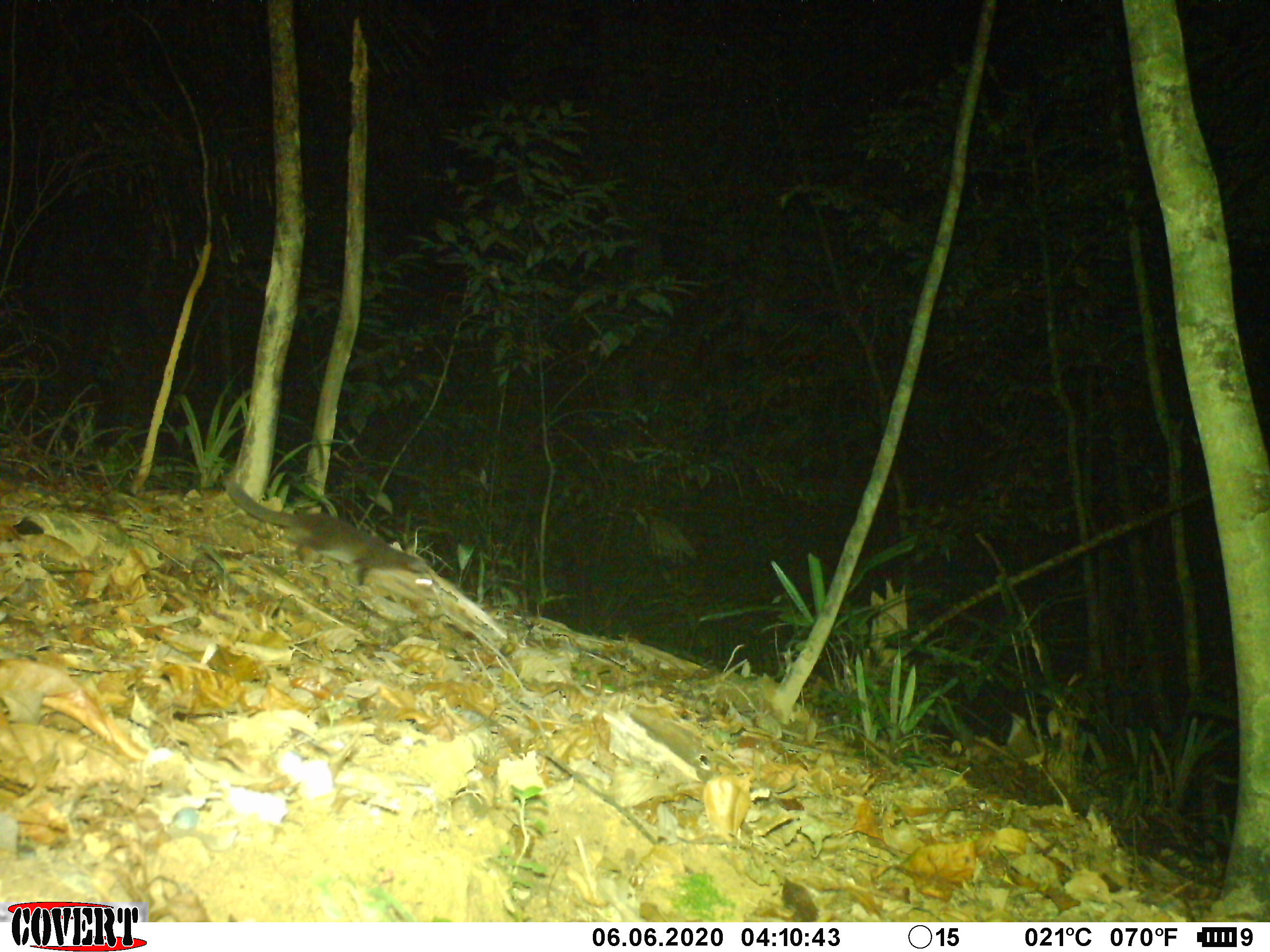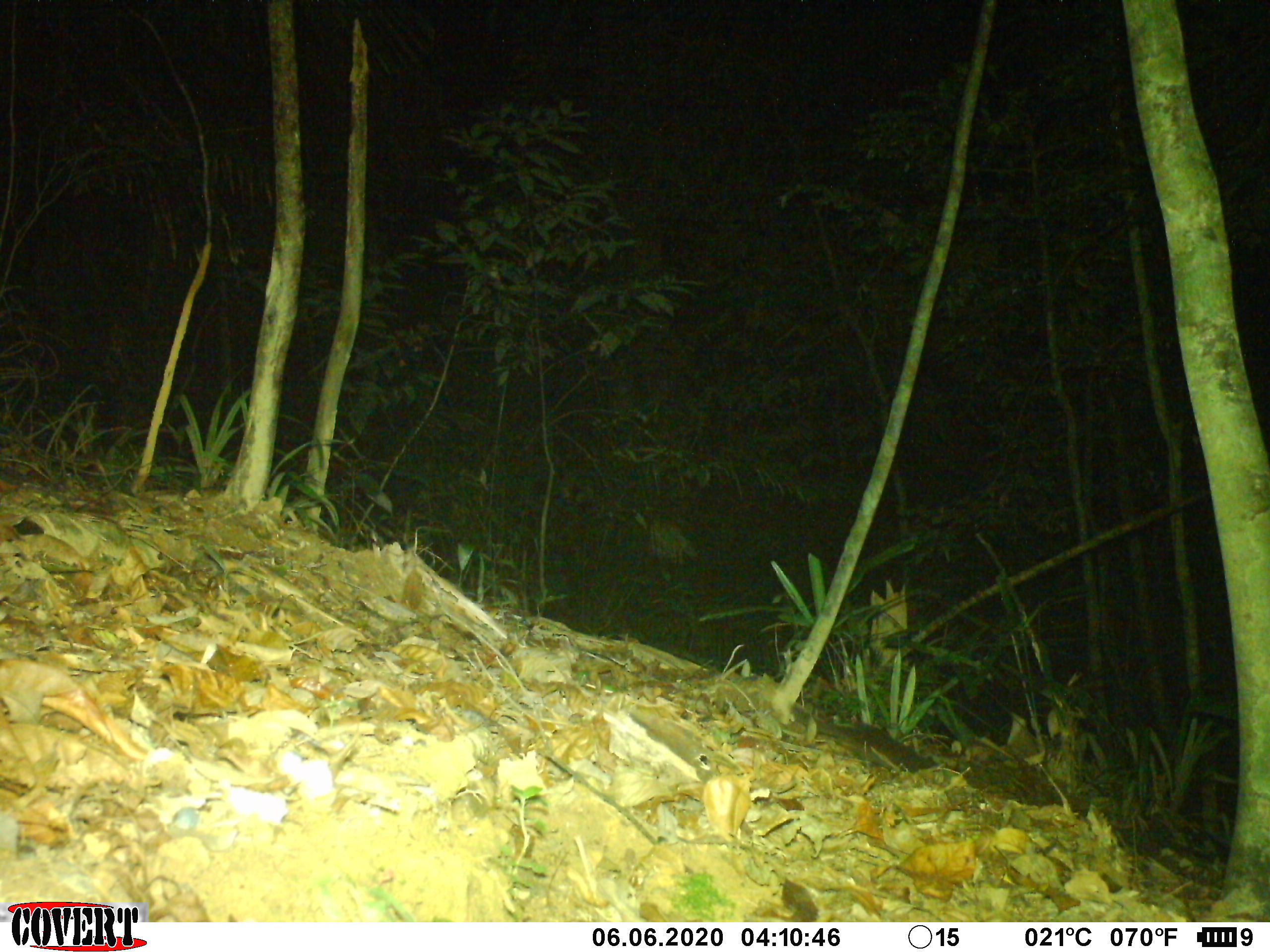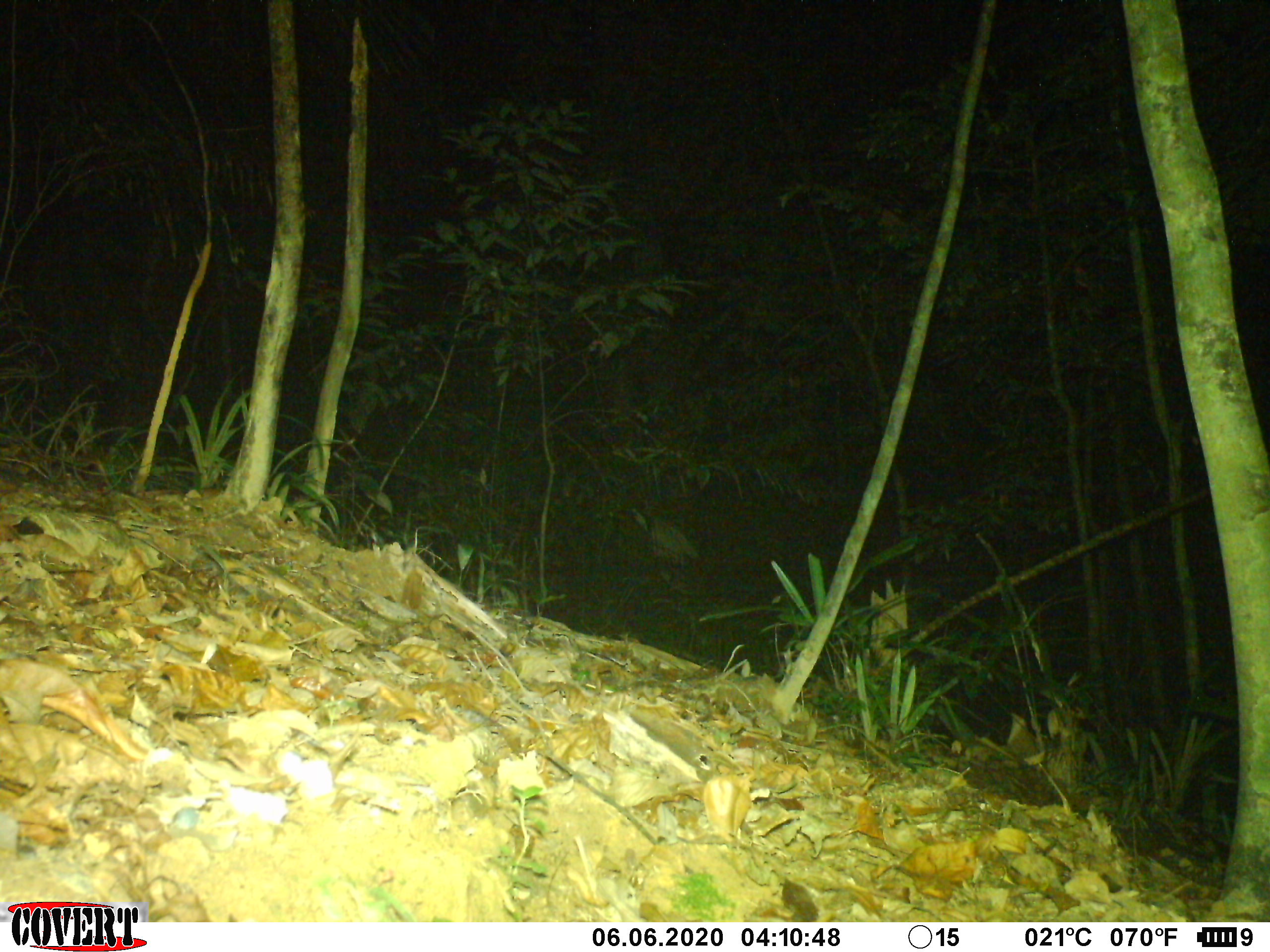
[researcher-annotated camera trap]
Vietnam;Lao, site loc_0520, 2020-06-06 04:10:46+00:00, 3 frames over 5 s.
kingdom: Animalia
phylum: Chordata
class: Mammalia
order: Carnivora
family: Mustelidae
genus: Melogale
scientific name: Melogale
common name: ferret badger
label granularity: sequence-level